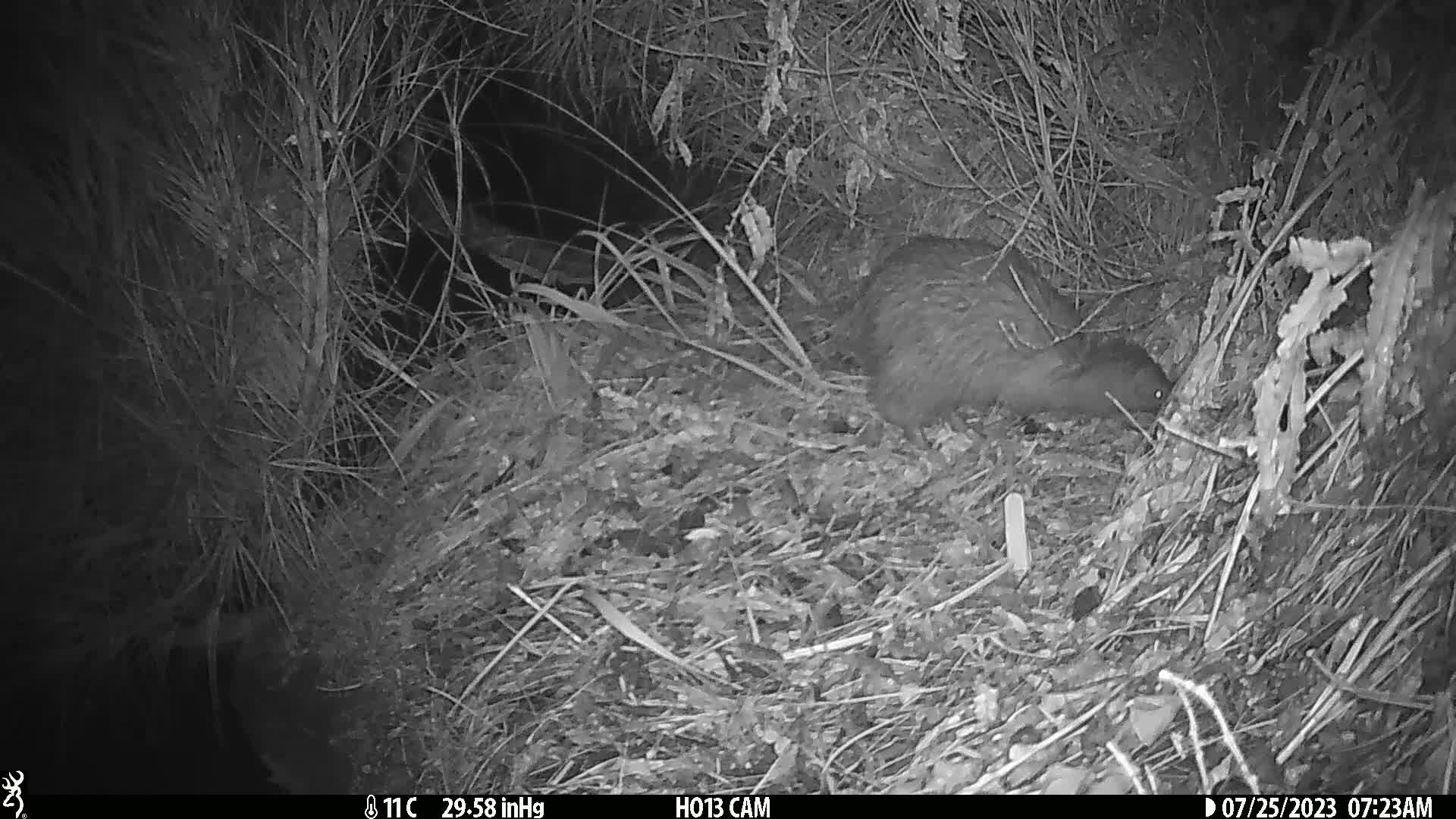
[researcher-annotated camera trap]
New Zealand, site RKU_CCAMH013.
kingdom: Animalia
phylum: Chordata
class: Aves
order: Apterygiformes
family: Apterygidae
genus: Apteryx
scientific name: Apteryx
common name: kiwi